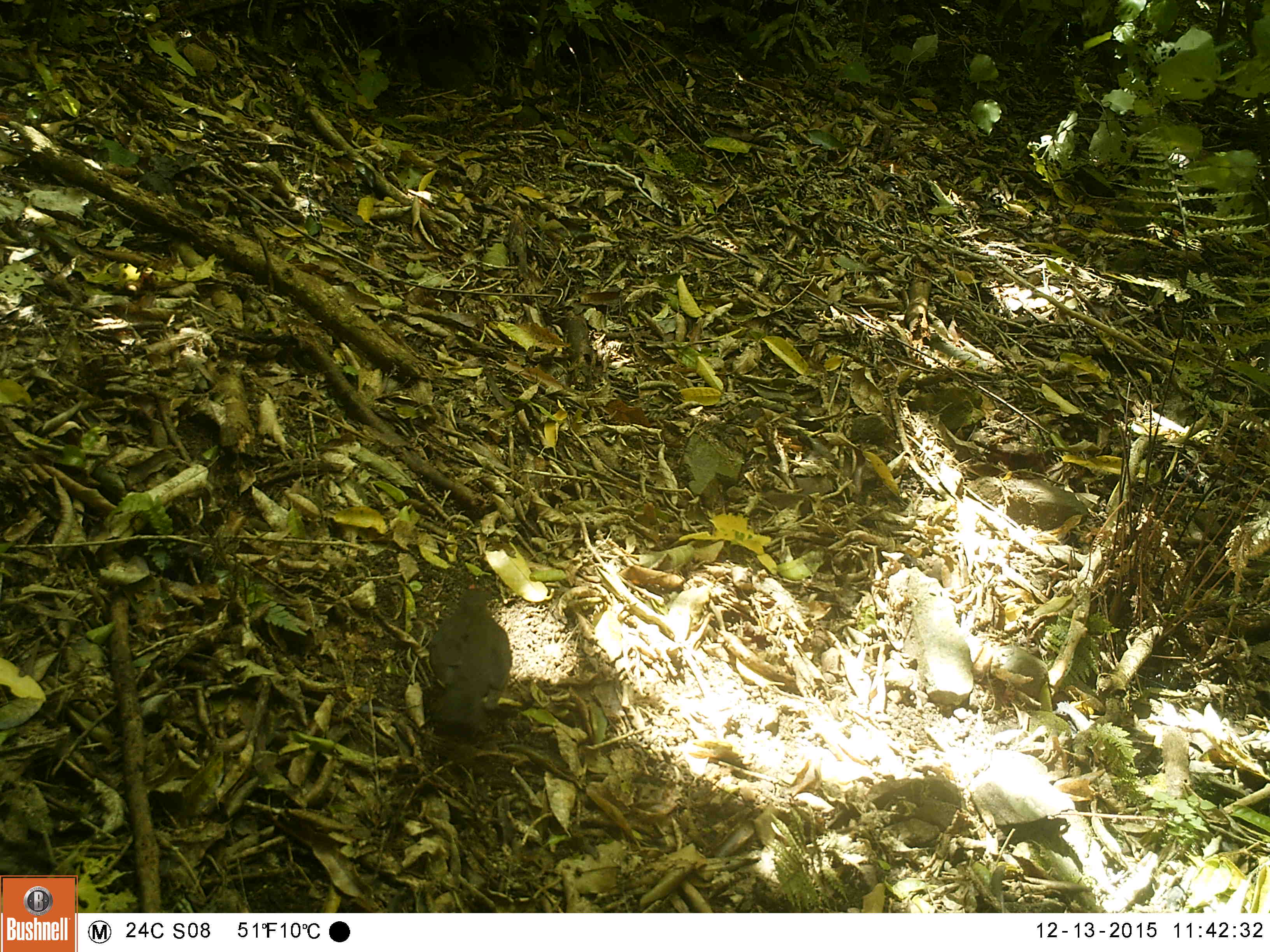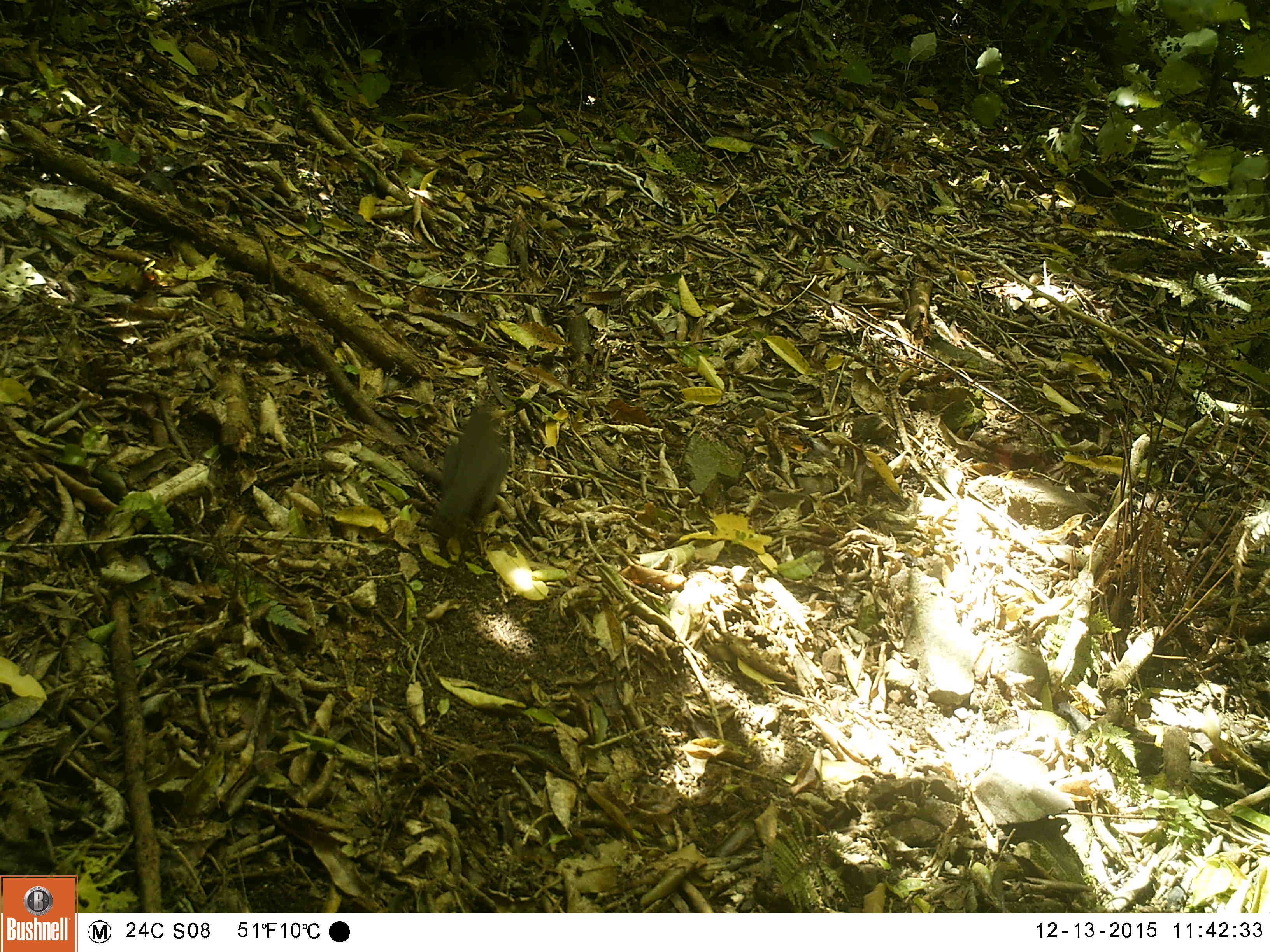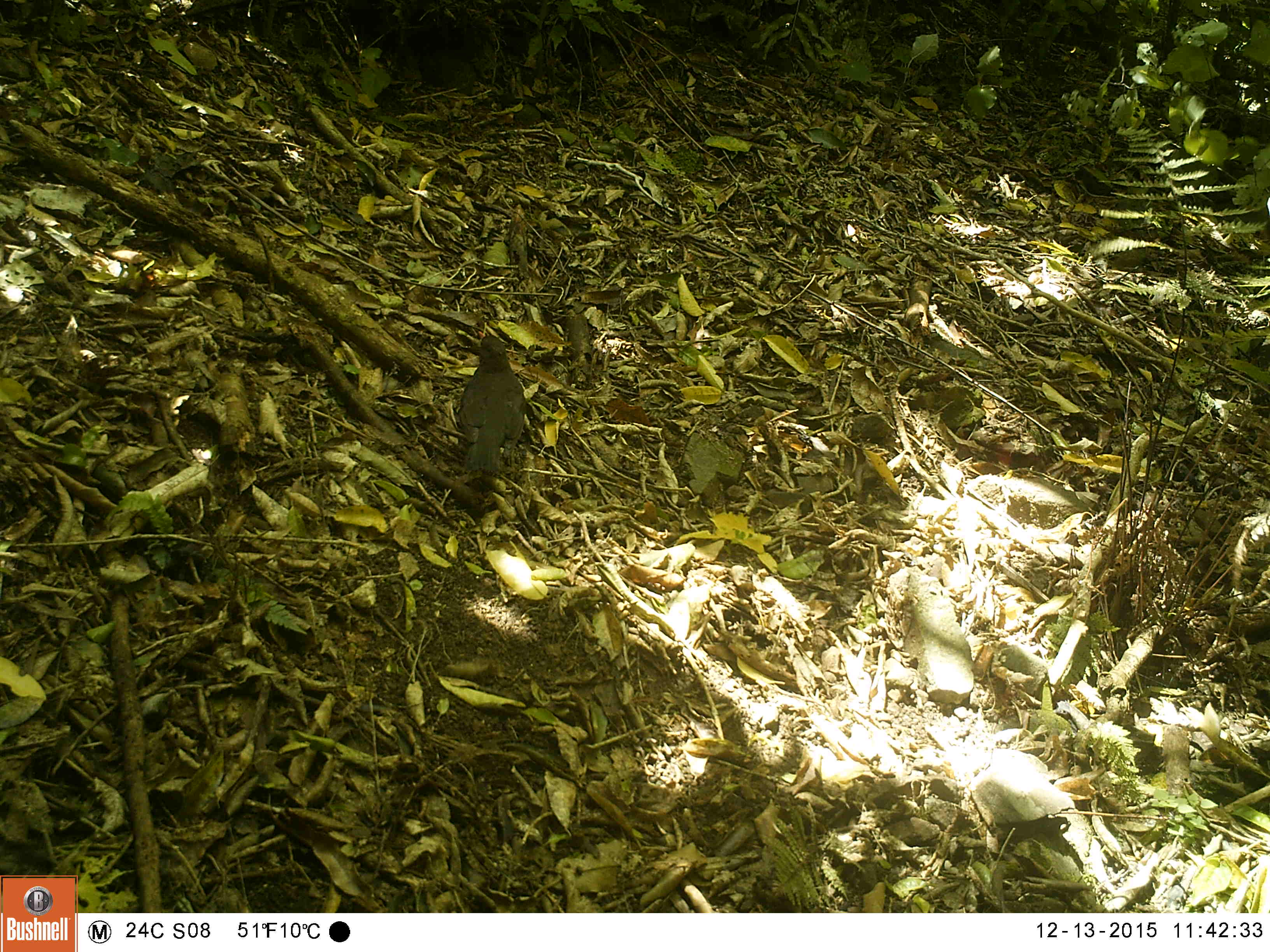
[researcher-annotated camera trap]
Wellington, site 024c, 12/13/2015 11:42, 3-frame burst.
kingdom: Animalia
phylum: Chordata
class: Aves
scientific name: Aves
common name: bird